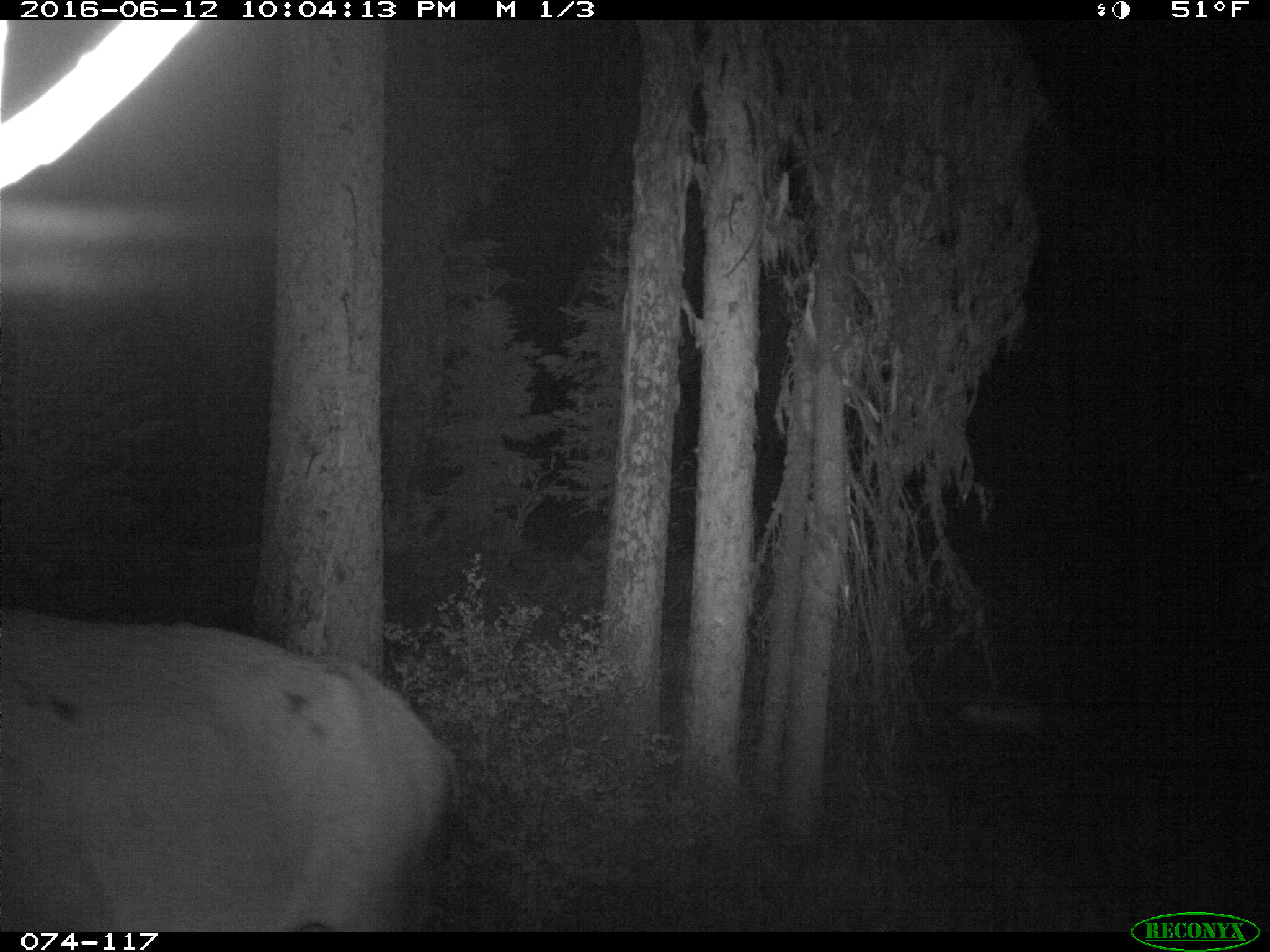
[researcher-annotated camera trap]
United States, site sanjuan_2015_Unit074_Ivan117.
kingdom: Animalia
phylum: Chordata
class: Mammalia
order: Artiodactyla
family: Cervidae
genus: Cervus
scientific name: Cervus elaphus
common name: red deer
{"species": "Cervus elaphus (red deer)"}